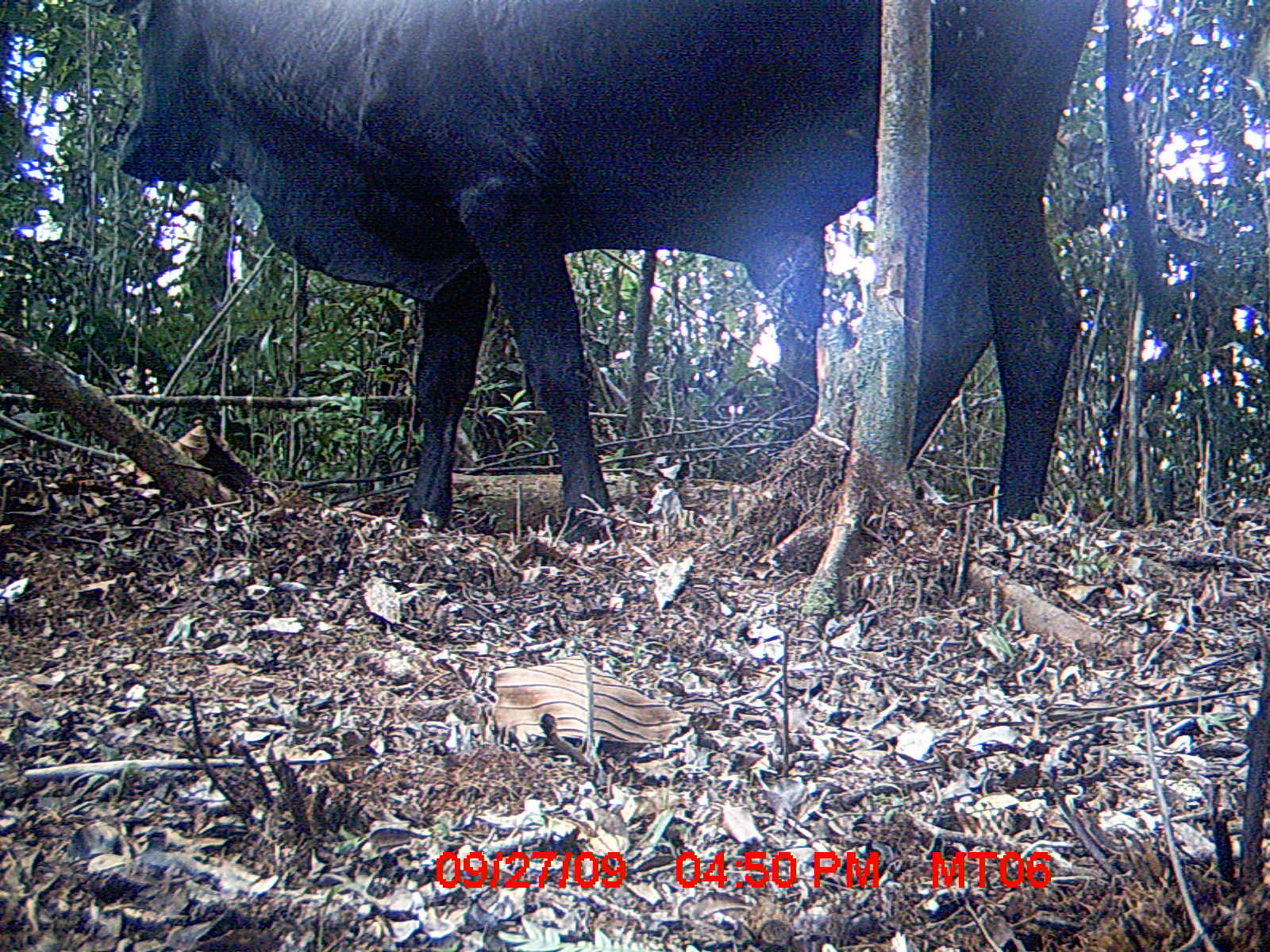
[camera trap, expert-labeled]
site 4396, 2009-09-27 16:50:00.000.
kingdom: Animalia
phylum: Chordata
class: Mammalia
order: Artiodactyla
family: Bovidae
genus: Bos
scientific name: Bos taurus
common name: domestic cattle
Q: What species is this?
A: Bos taurus (domestic cattle).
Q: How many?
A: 2.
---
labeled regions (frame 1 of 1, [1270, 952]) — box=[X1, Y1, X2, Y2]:
bos taurus: box=[117, 1, 1169, 541]